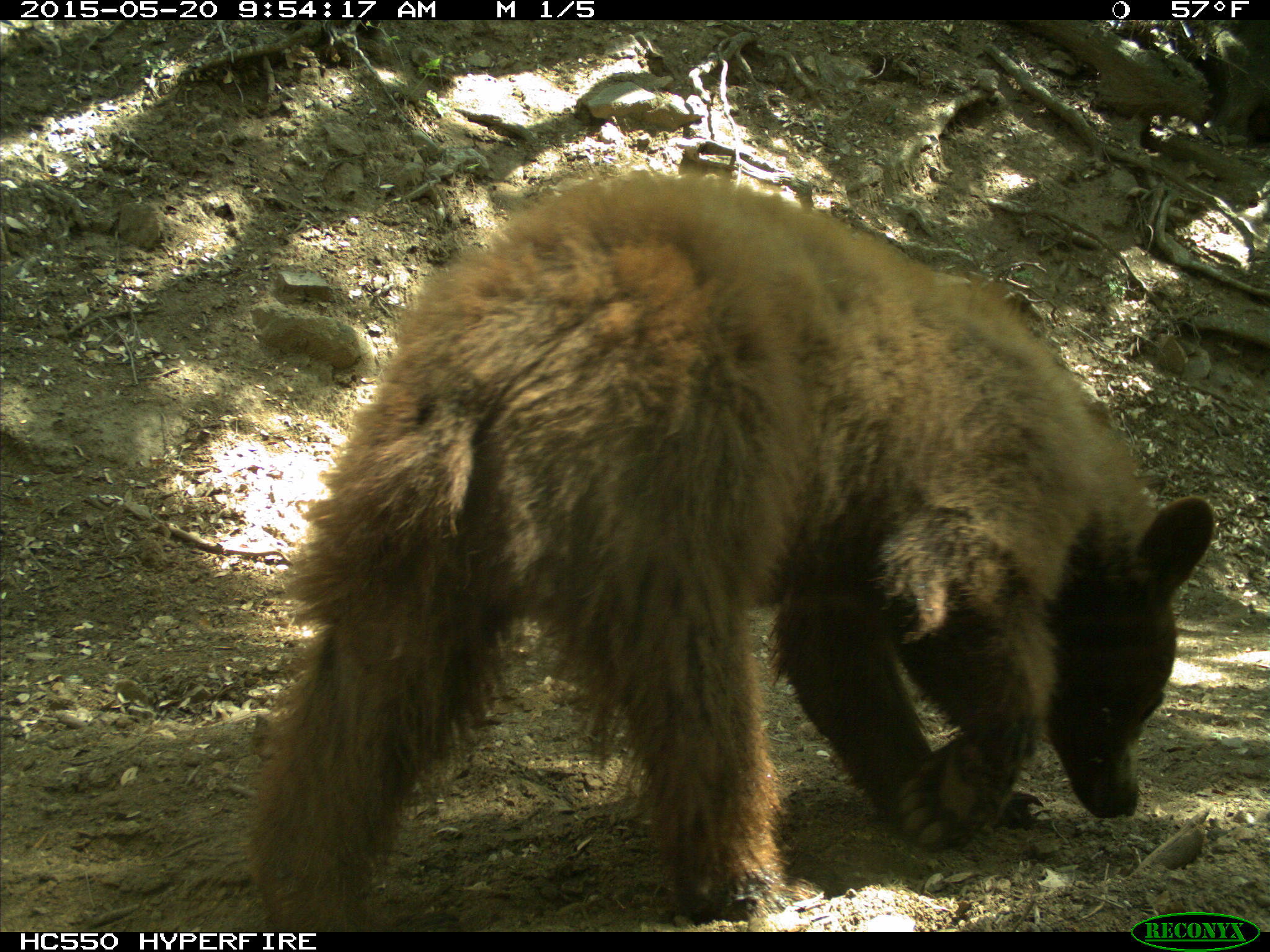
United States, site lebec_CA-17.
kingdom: Animalia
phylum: Chordata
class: Mammalia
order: Carnivora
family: Ursidae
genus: Ursus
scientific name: Ursus americanus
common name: american black bear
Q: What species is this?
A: Ursus americanus (american black bear).